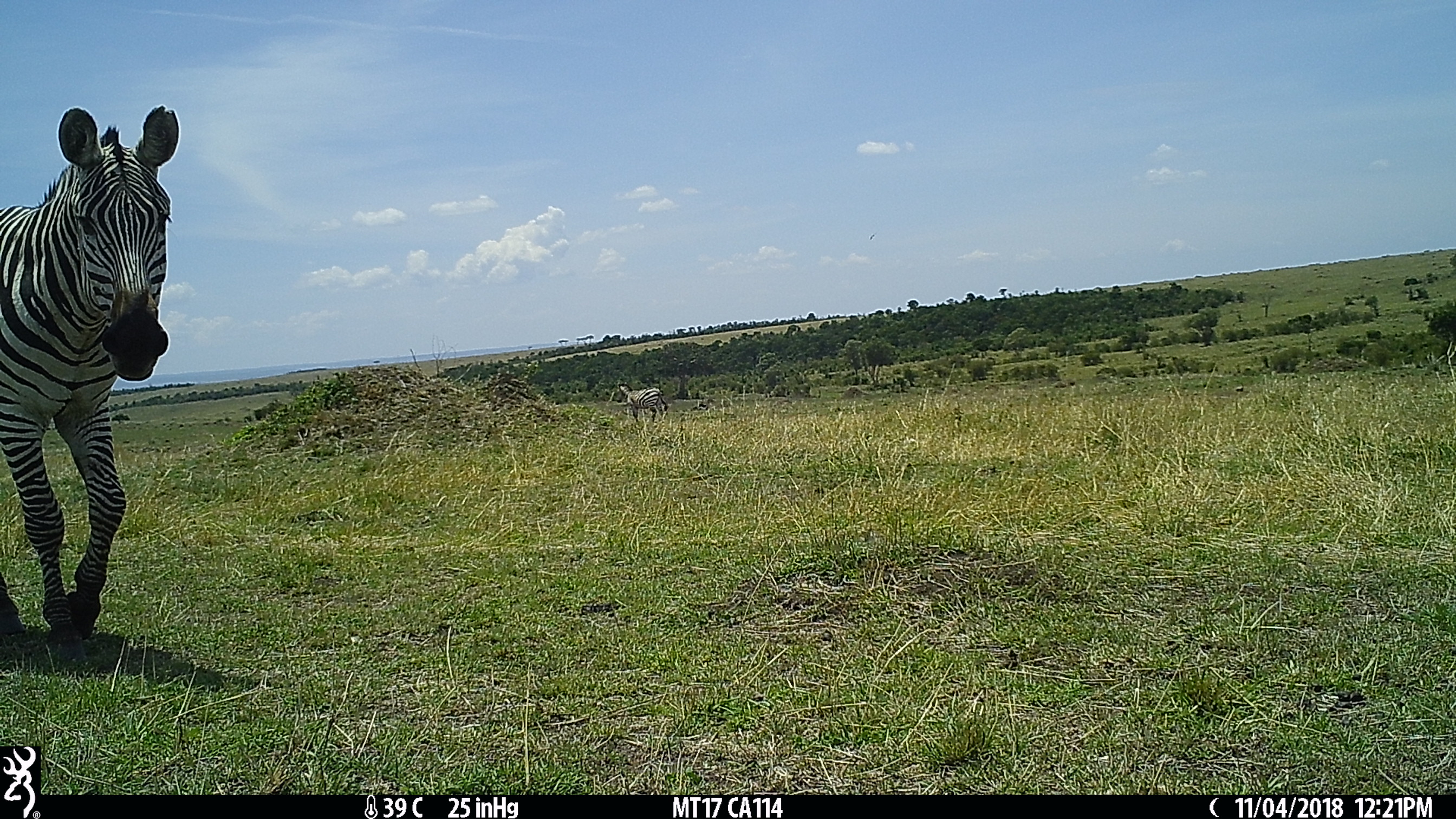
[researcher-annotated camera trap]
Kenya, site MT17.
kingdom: Animalia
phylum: Chordata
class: Mammalia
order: Perissodactyla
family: Equidae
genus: Equus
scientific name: Equus quagga burchellii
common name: burchell's zebra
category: zebra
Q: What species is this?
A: Zebra (burchell's zebra) (Equus quagga burchellii).